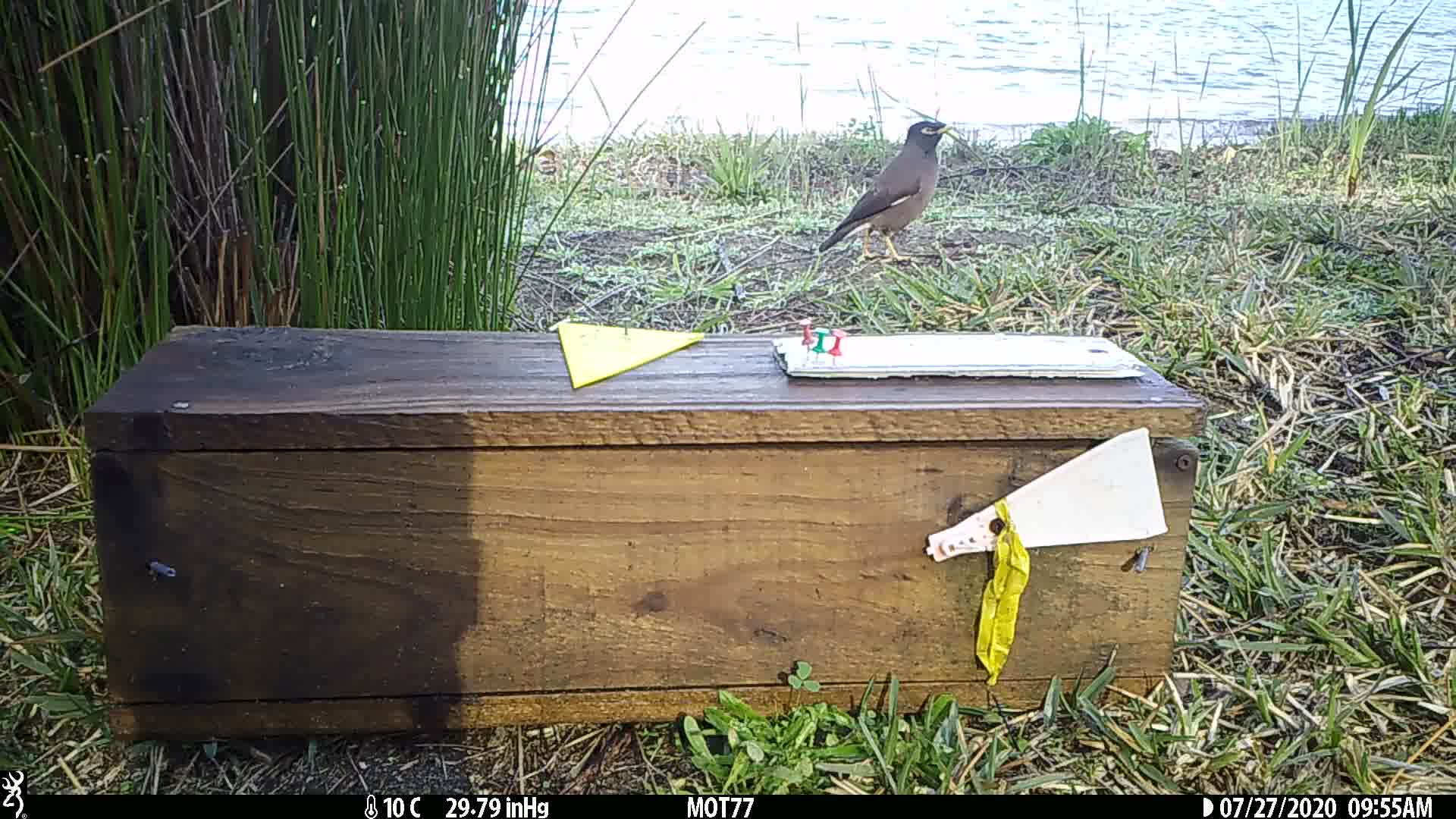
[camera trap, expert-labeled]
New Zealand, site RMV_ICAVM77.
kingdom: Animalia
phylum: Chordata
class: Aves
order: Passeriformes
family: Sturnidae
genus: Acridotheres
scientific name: Acridotheres tristis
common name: common myna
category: myna